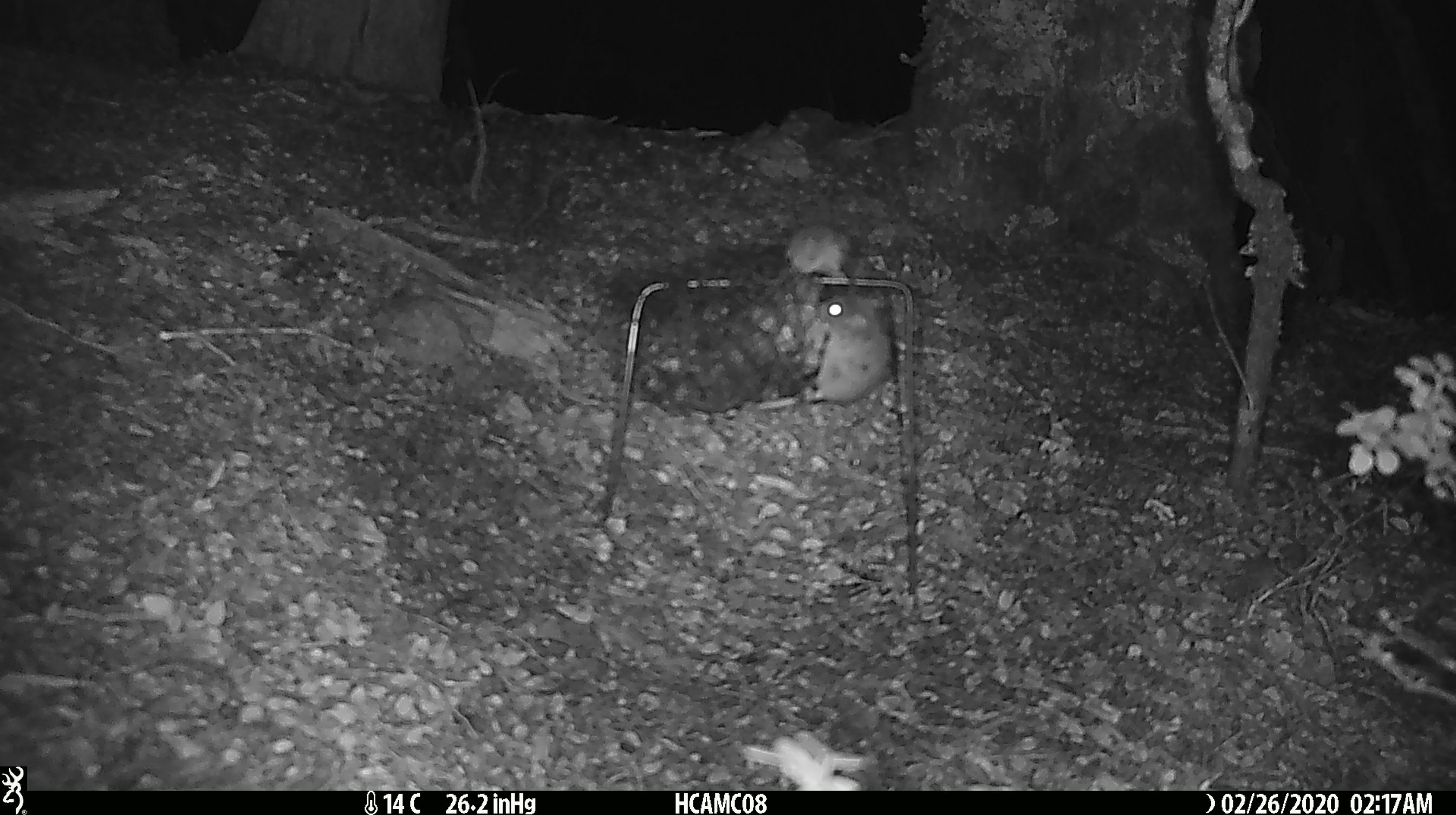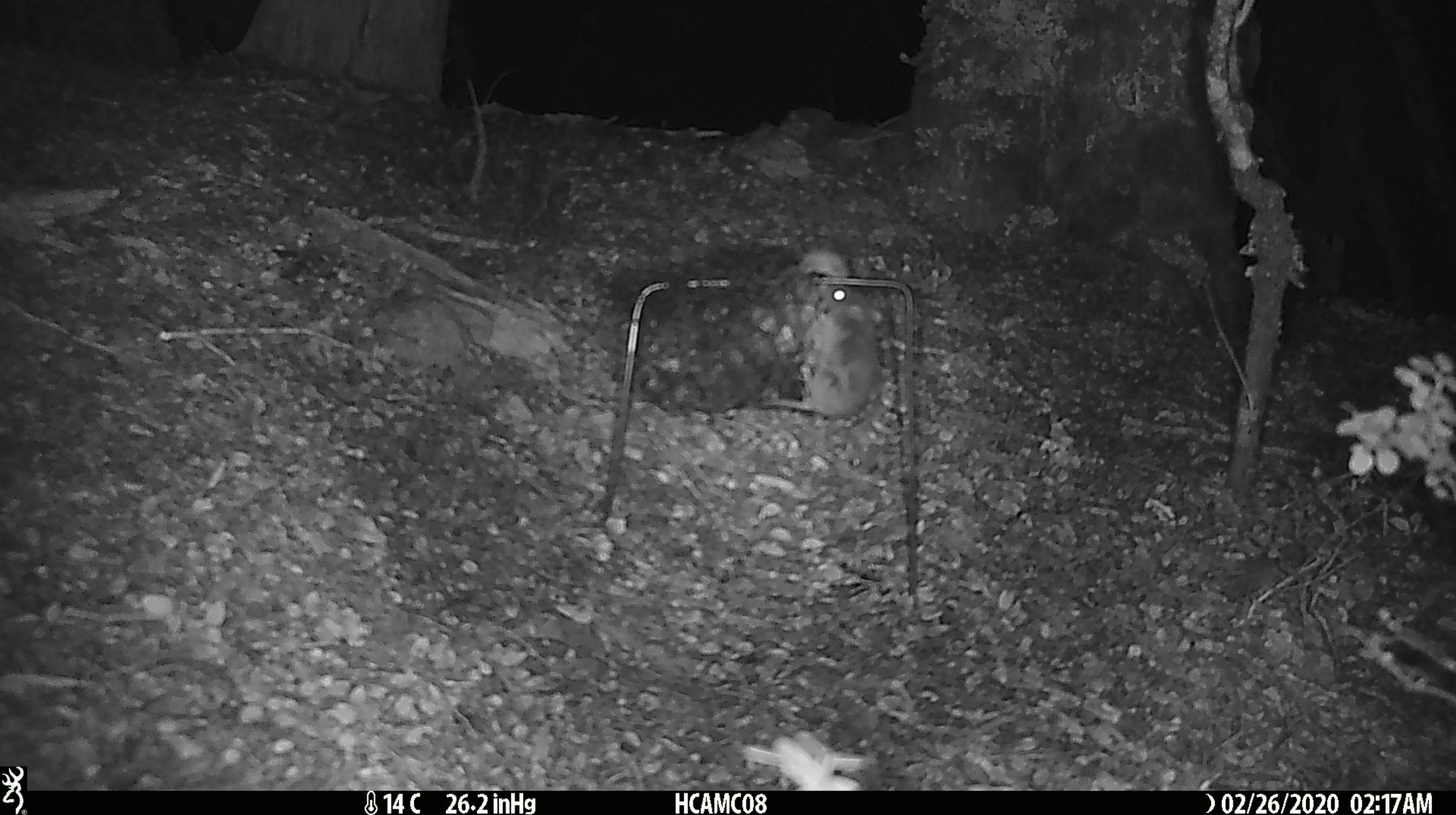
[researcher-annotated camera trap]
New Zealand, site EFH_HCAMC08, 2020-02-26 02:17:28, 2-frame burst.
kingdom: Animalia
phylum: Chordata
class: Mammalia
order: Rodentia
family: Muridae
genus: Mus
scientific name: Mus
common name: mouse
Mouse (Mus).